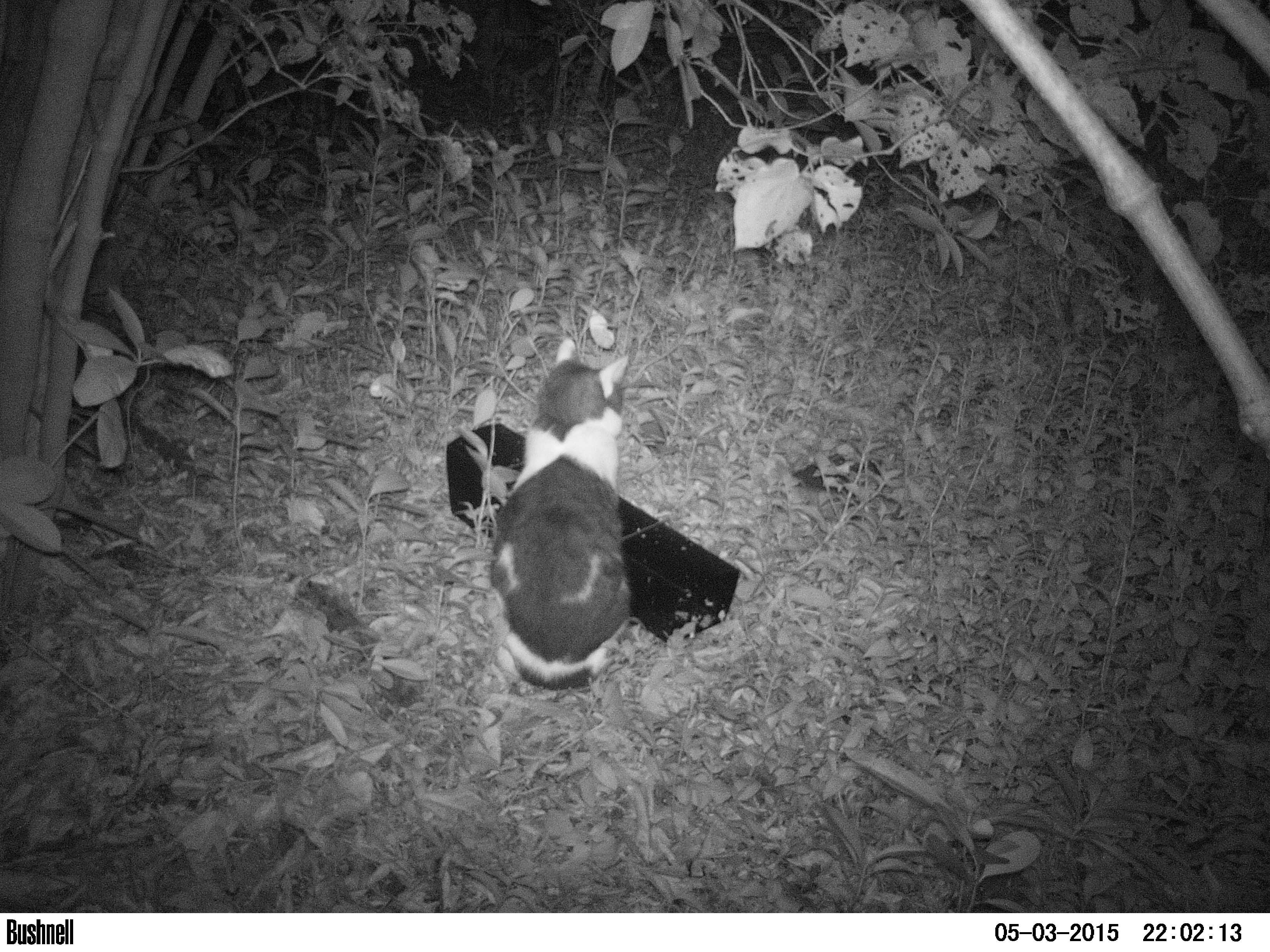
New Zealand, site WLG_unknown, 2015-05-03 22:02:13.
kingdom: Animalia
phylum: Chordata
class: Mammalia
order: Carnivora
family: Felidae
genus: Felis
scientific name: Felis catus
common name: domestic cat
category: cat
Cat (domestic cat) (Felis catus).